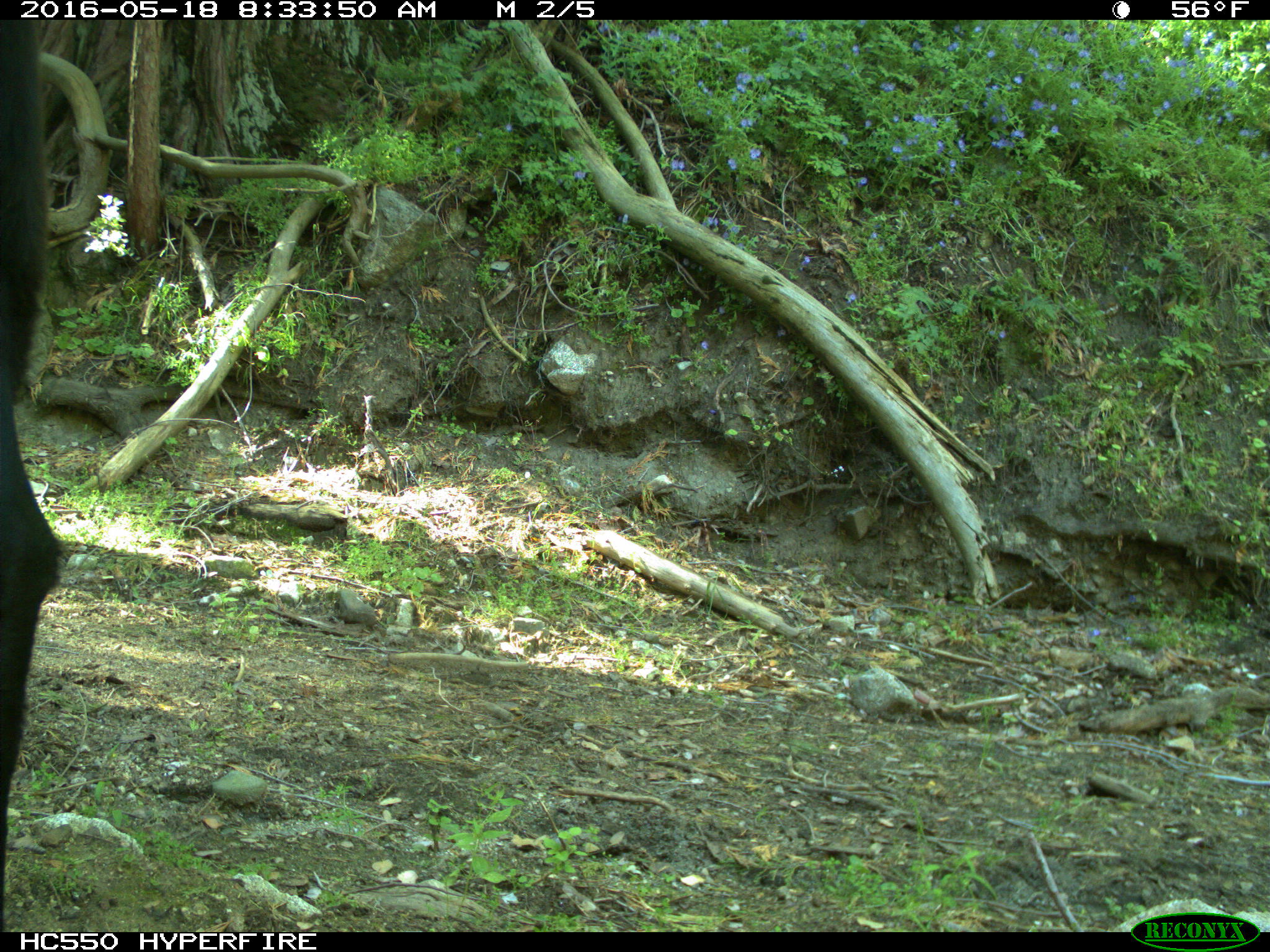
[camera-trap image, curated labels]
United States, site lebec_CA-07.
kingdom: Animalia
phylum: Chordata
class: Mammalia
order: Artiodactyla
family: Bovidae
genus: Bos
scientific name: Bos taurus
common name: domestic cow